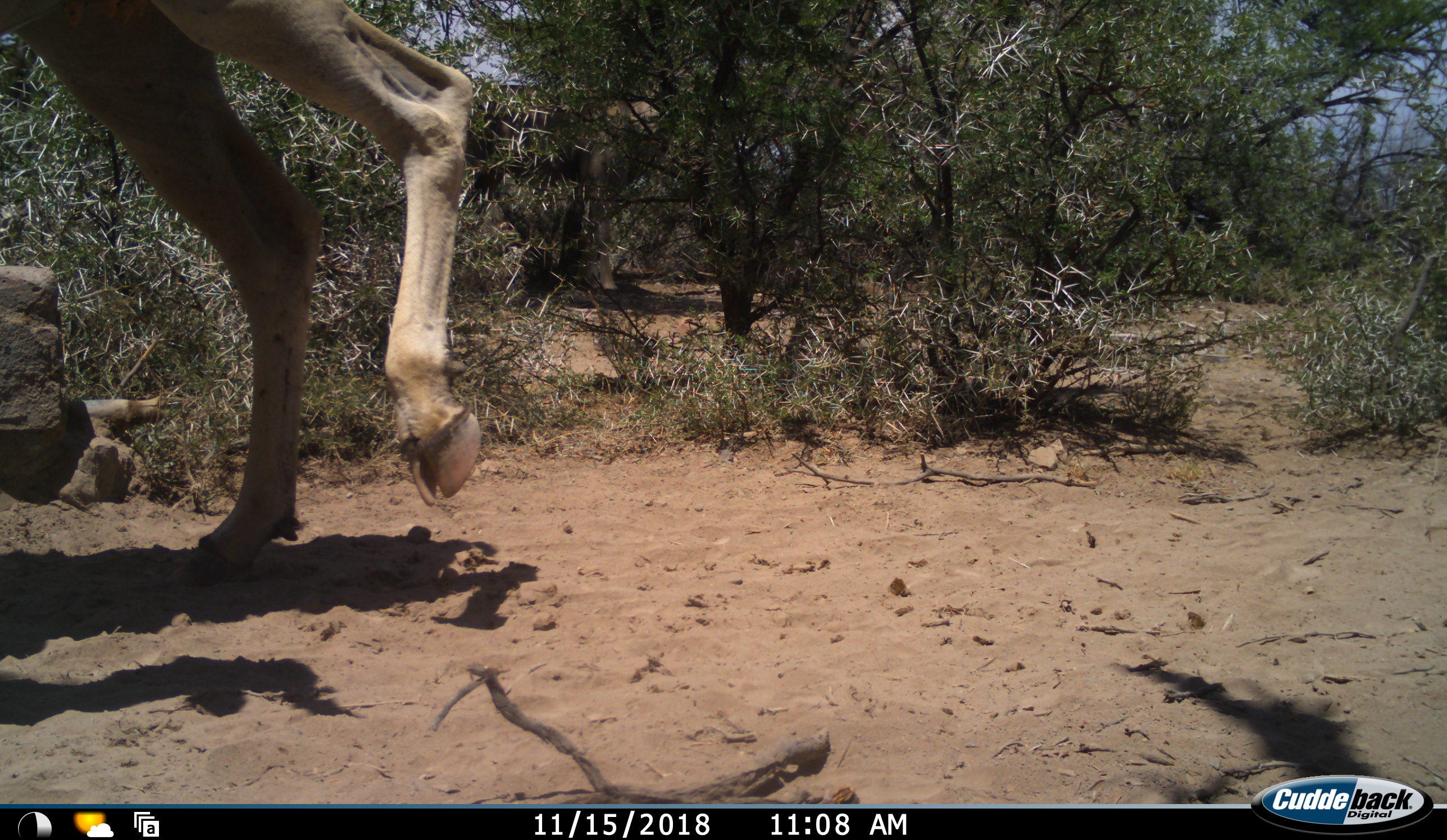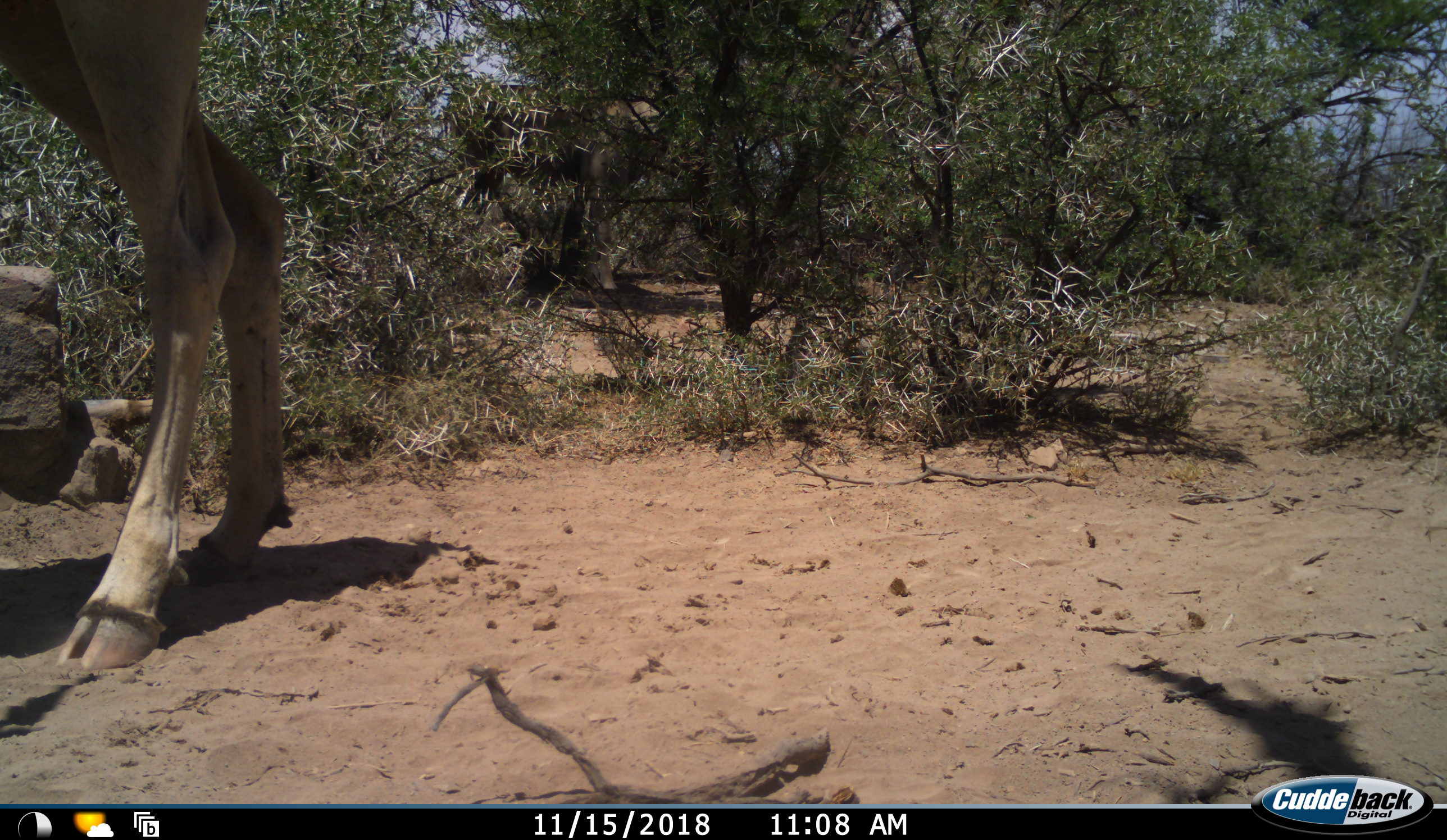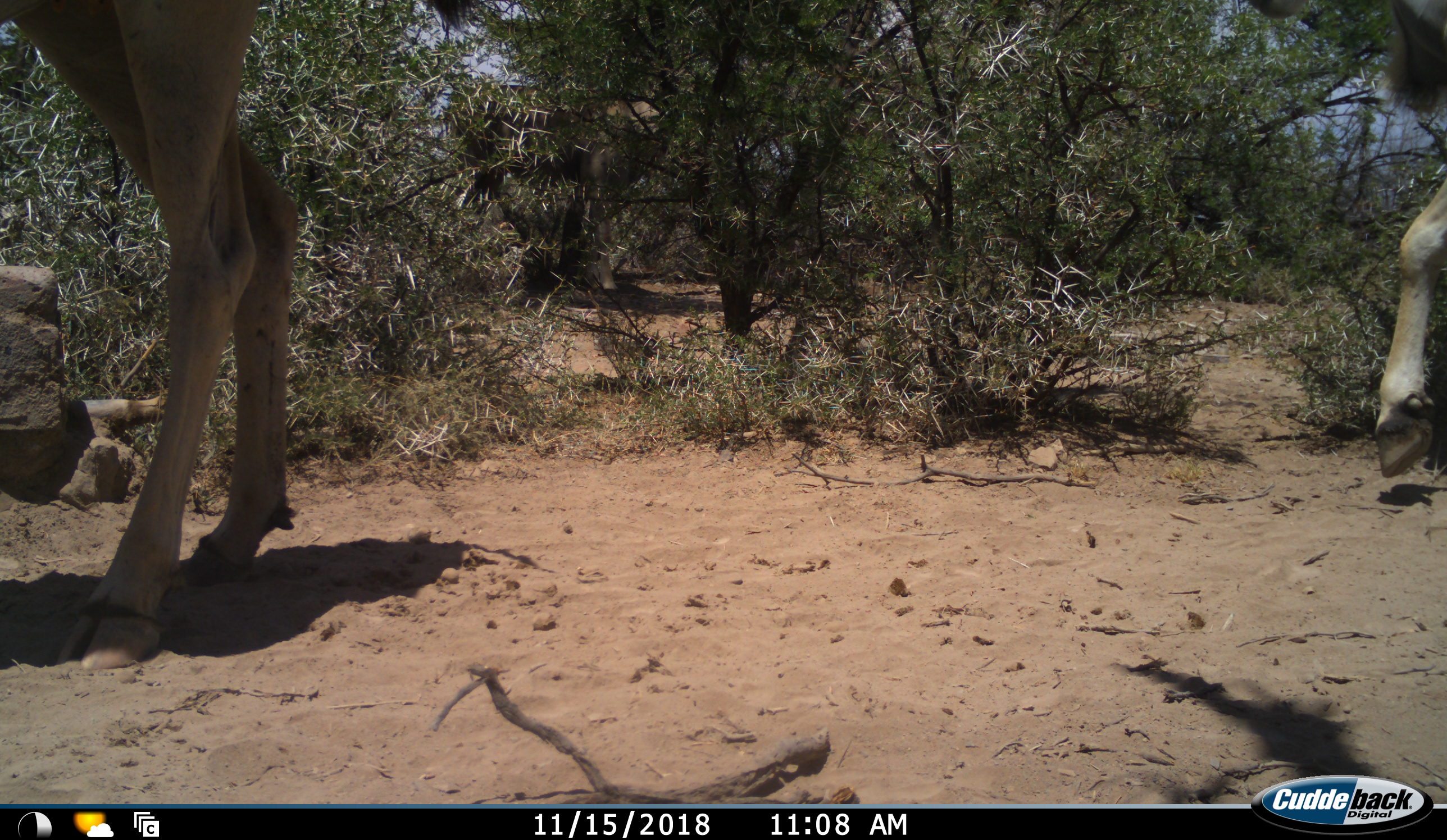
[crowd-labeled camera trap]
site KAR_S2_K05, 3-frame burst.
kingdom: Animalia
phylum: Chordata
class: Mammalia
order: Artiodactyla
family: Bovidae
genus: Tragelaphus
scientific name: Tragelaphus oryx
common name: eland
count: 2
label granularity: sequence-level